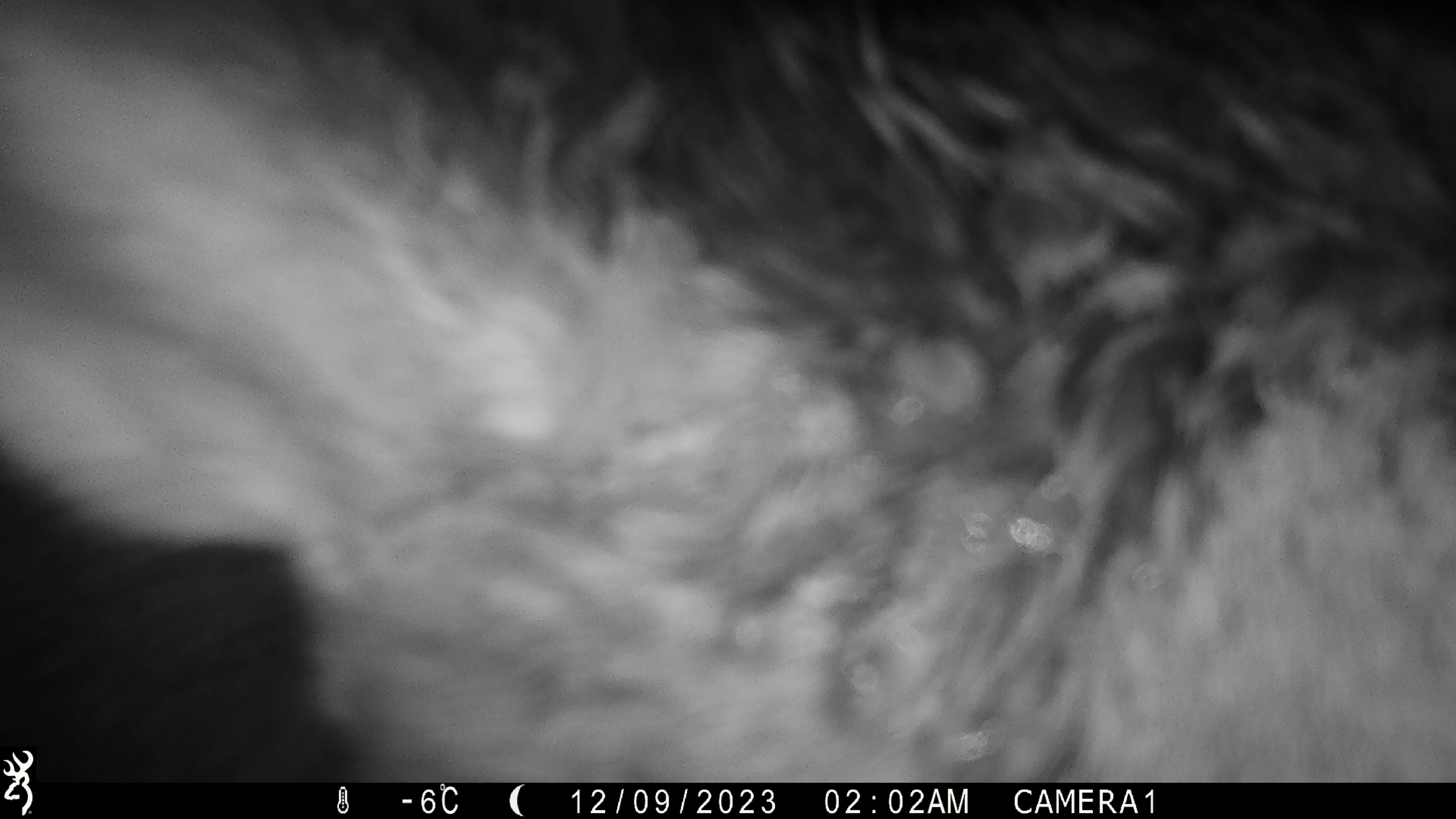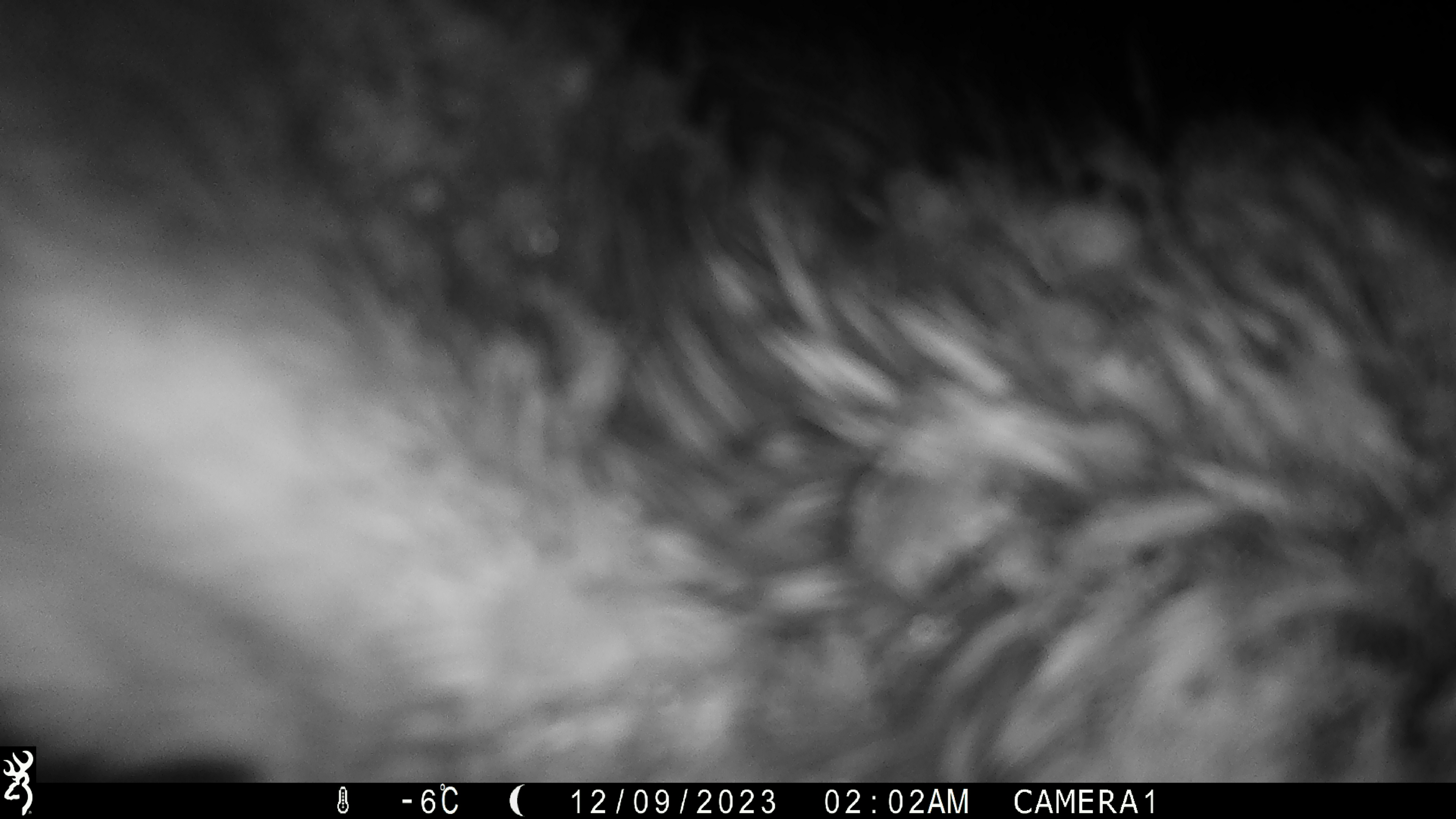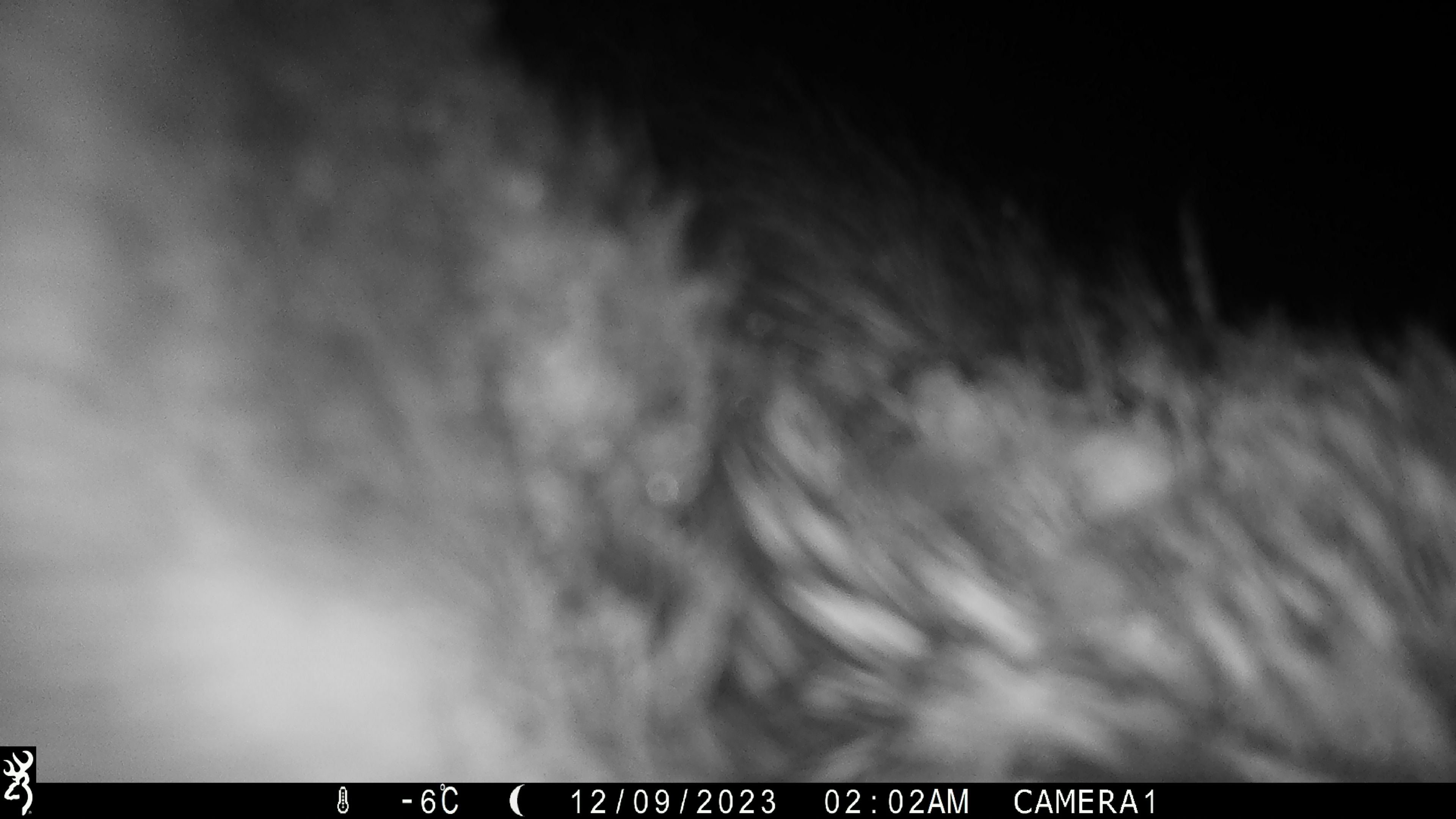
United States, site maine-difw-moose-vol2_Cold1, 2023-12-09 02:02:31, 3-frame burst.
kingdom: Animalia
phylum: Chordata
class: Mammalia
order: Artiodactyla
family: Cervidae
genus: Alces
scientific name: Alces alces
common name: moose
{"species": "moose (Alces alces)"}